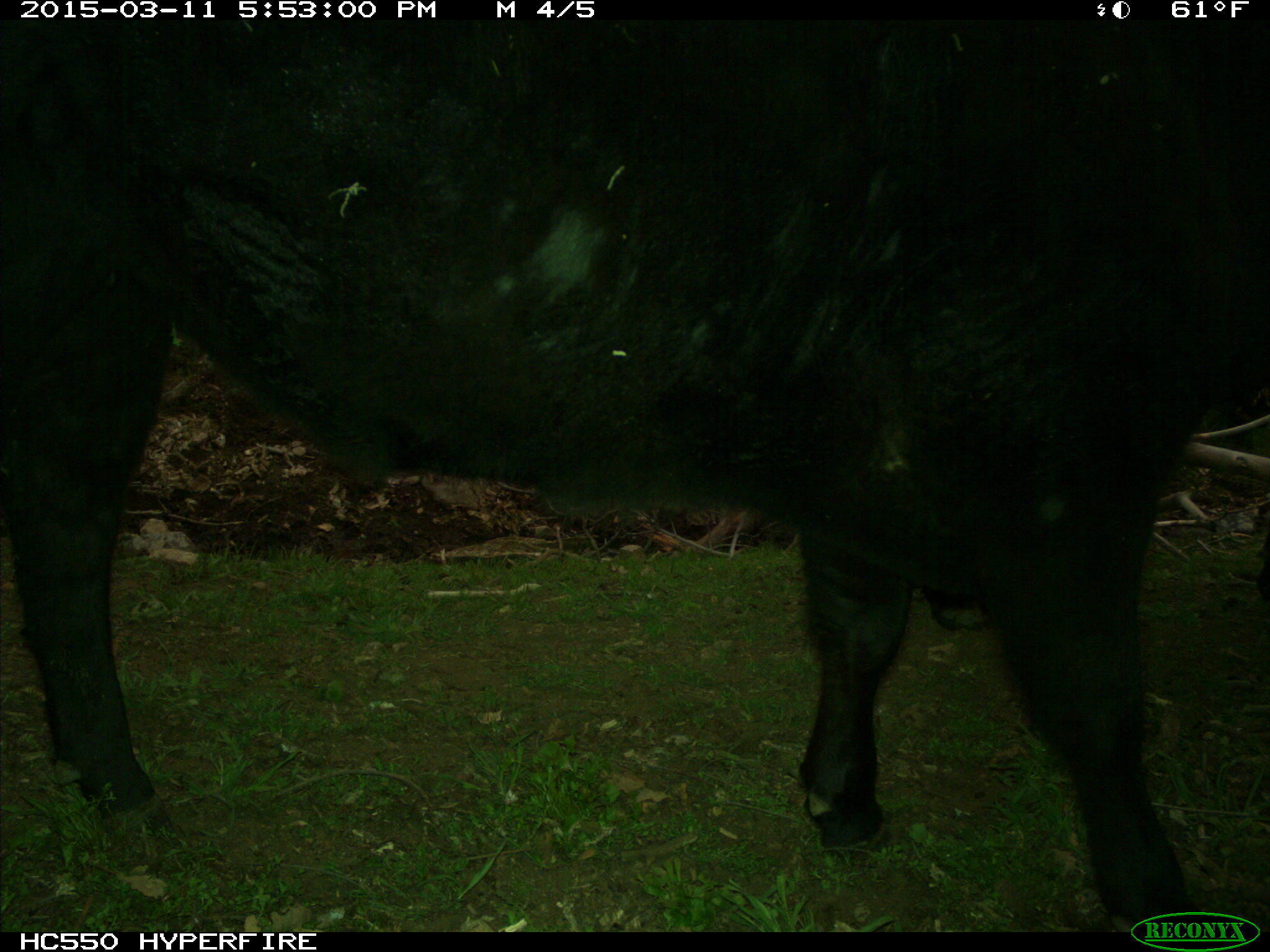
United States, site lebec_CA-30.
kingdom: Animalia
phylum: Chordata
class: Mammalia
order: Artiodactyla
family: Bovidae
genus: Bos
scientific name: Bos taurus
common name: domestic cow